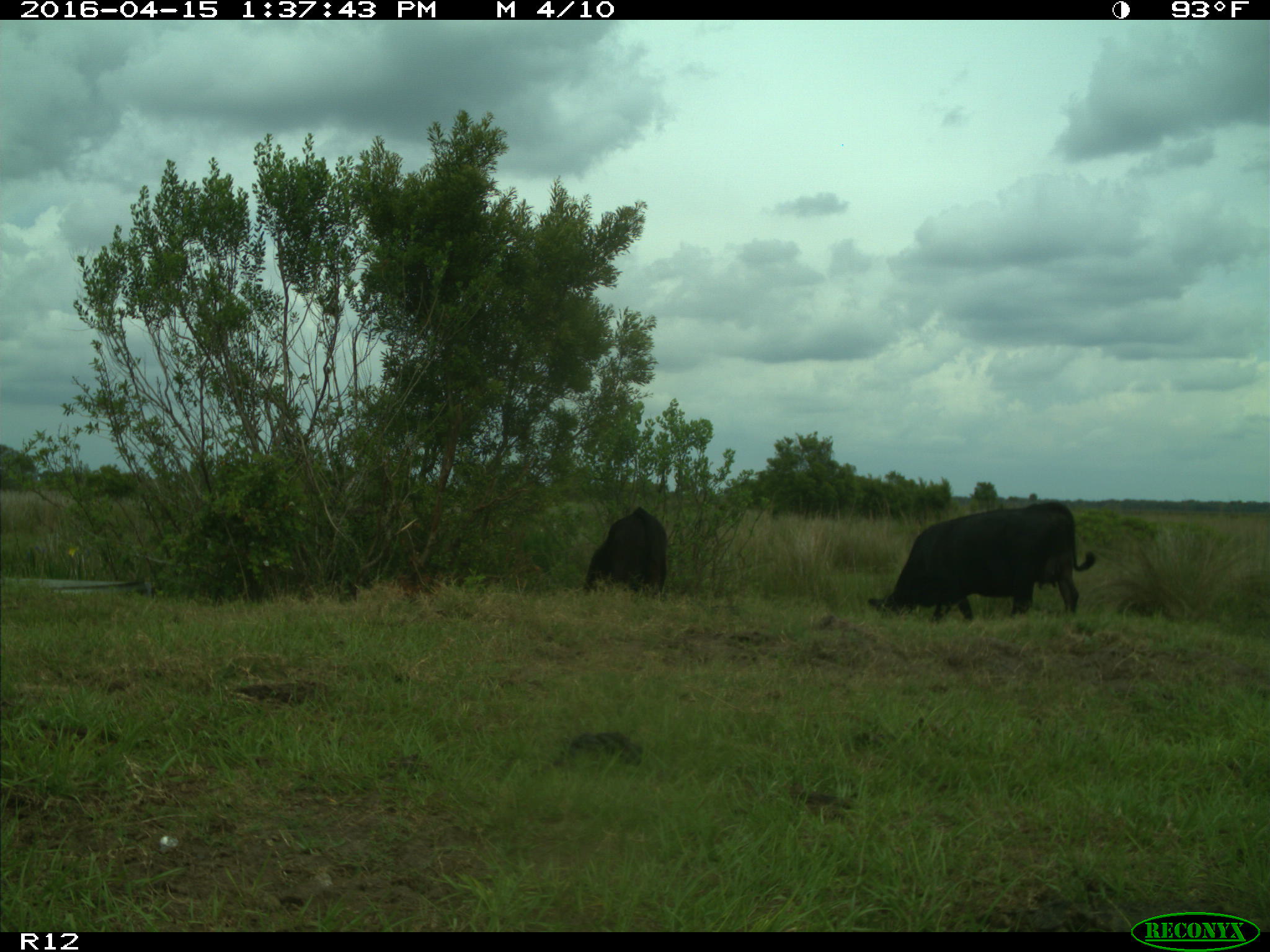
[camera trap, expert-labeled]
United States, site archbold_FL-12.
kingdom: Animalia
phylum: Chordata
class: Mammalia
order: Artiodactyla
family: Bovidae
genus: Bos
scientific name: Bos taurus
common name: domestic cow